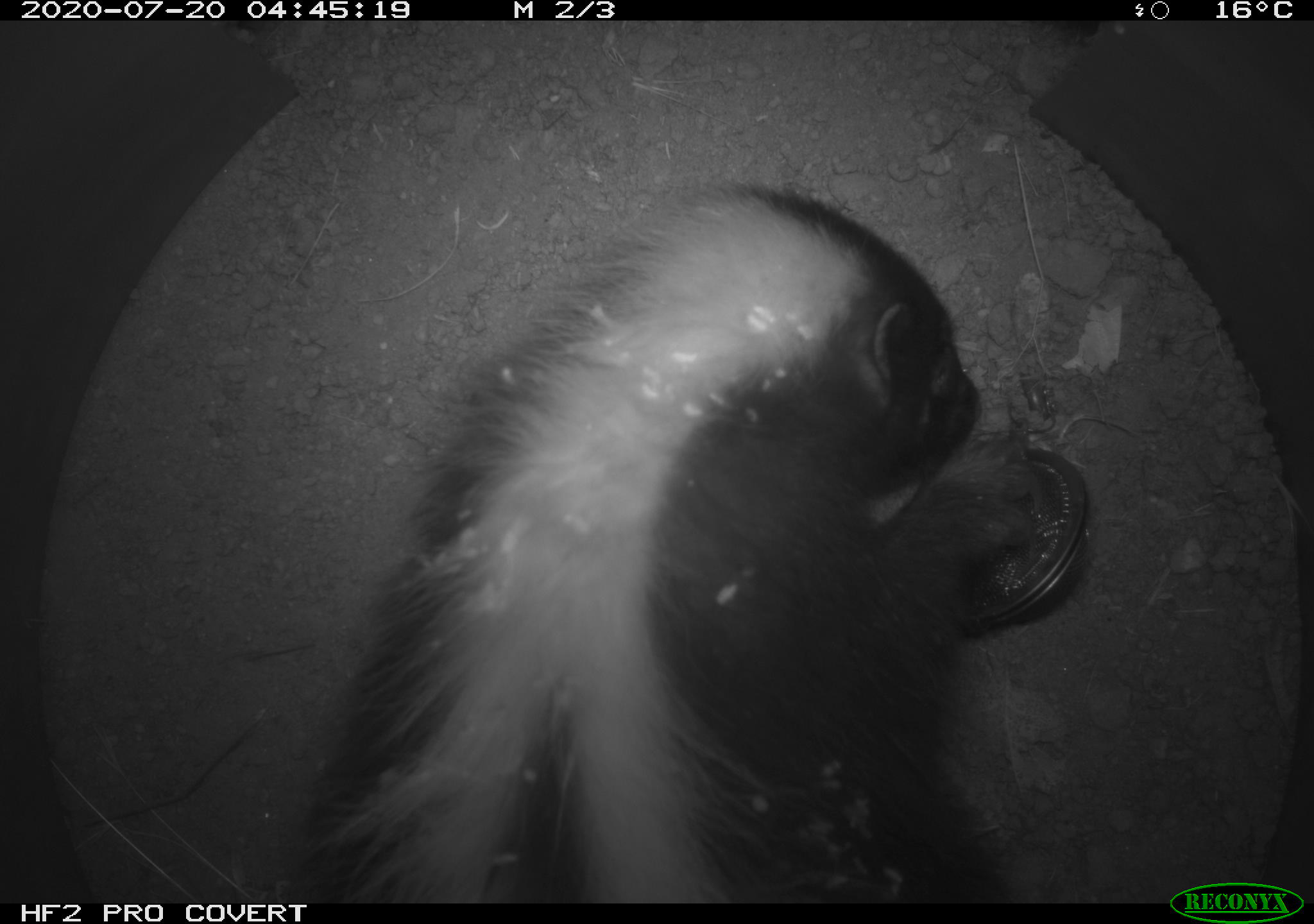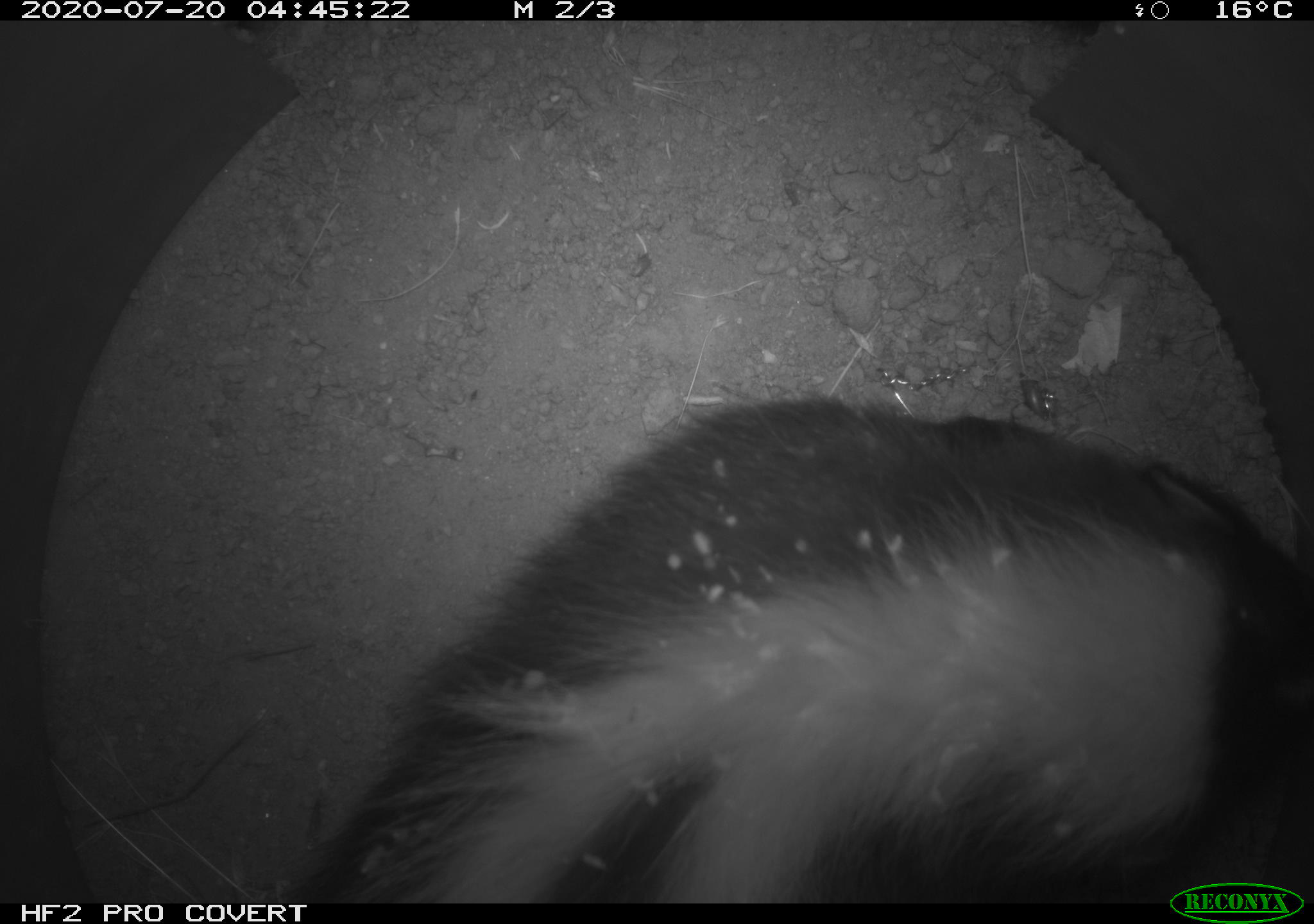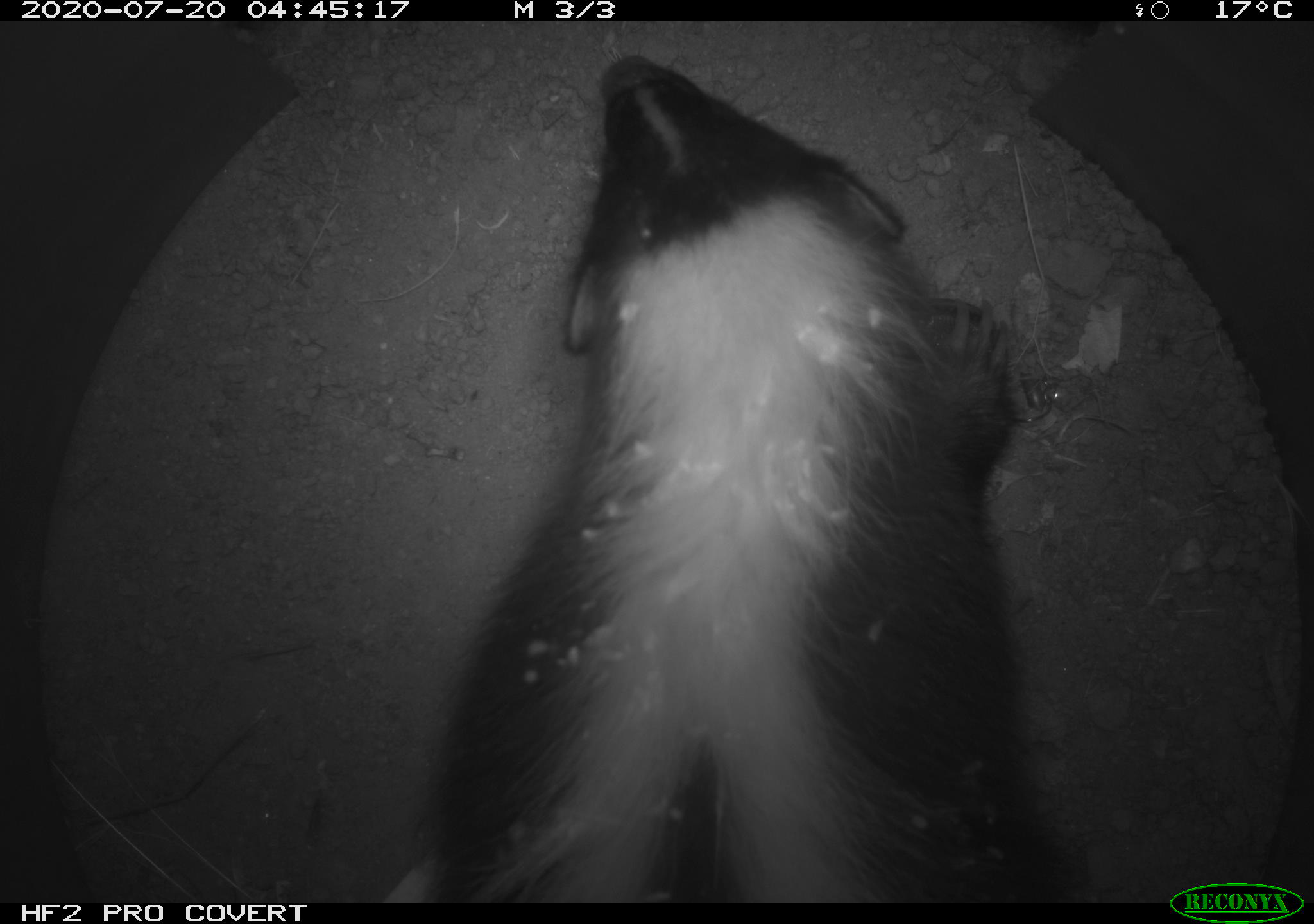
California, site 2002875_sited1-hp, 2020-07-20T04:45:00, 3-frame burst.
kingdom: Animalia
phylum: Chordata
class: Mammalia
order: Carnivora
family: Mephitidae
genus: Mephitis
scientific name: Mephitis mephitis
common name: striped skunk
Striped skunk (Mephitis mephitis).